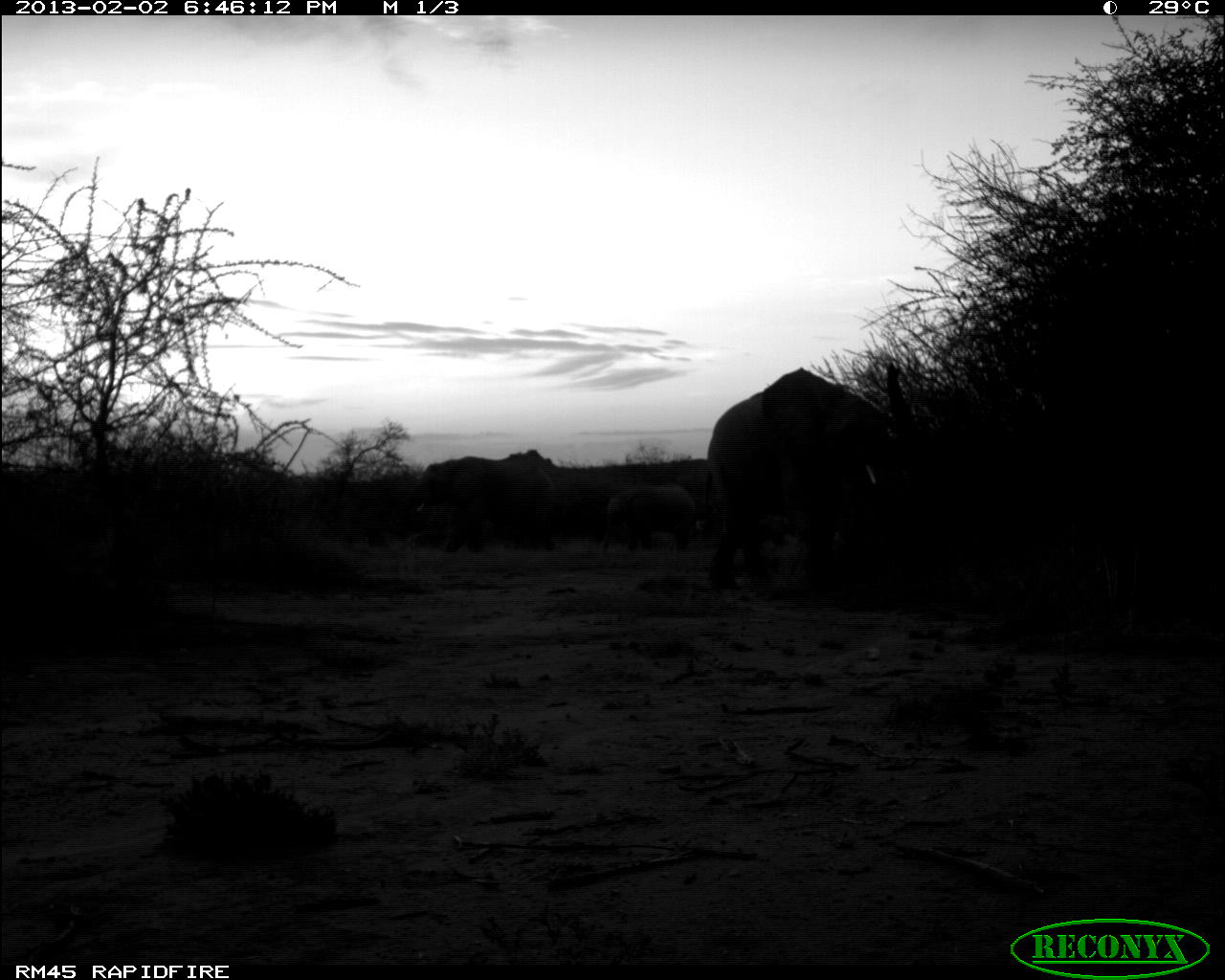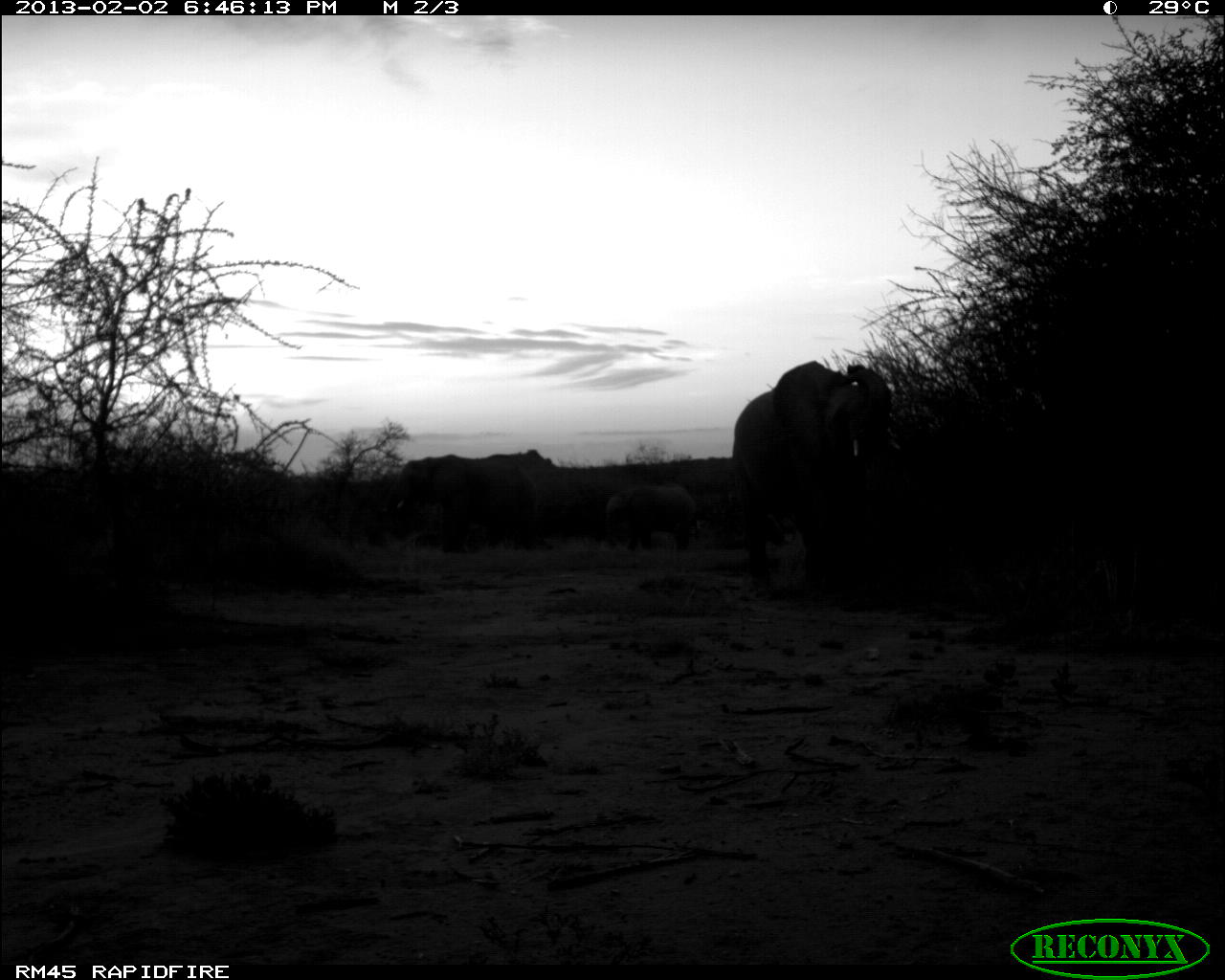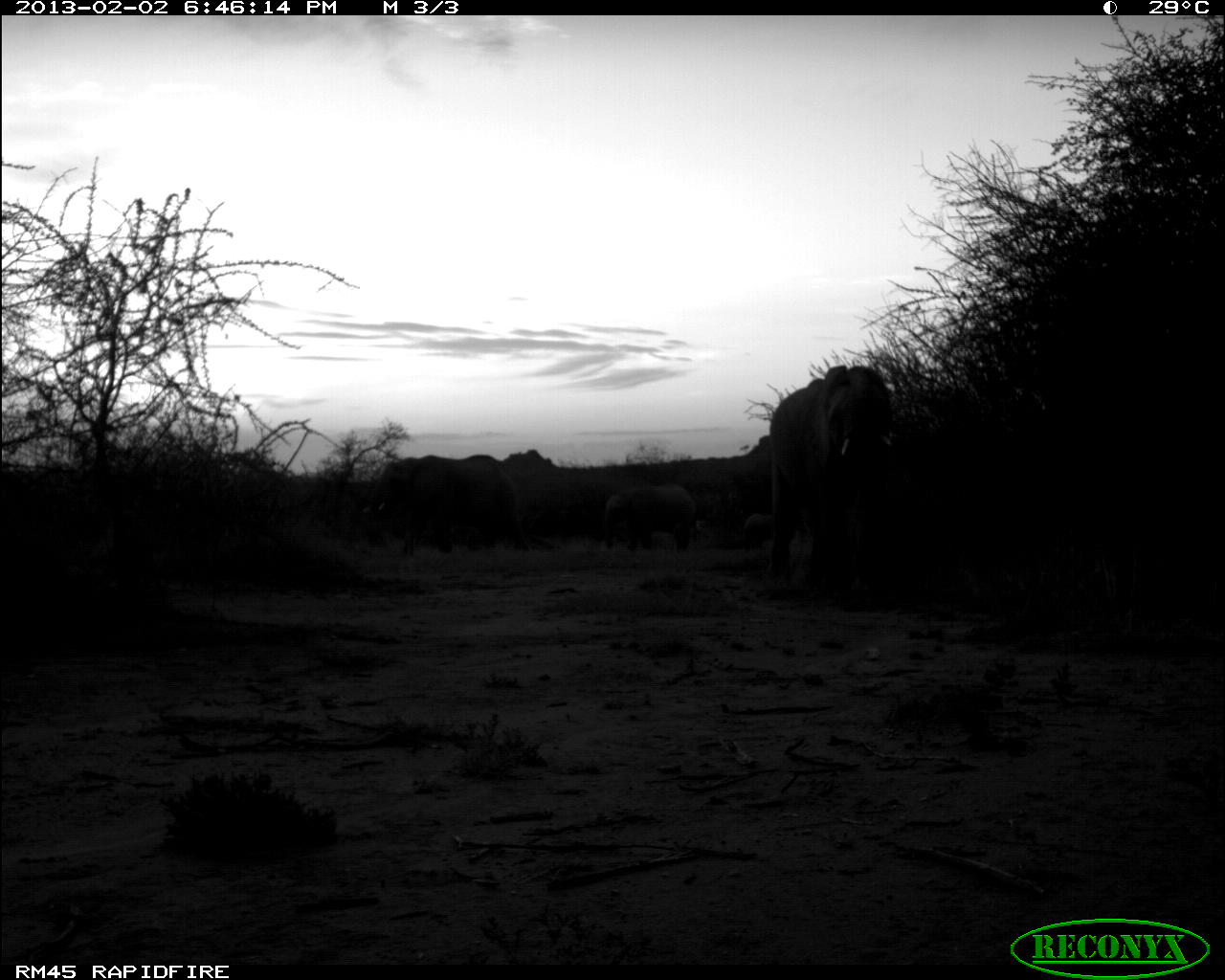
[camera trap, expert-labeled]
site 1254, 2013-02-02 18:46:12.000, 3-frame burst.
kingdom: Animalia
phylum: Chordata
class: Mammalia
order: Proboscidea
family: Elephantidae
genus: Loxodonta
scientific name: Loxodonta africana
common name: african bush elephant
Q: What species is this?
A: Loxodonta africana (african bush elephant).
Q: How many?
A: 4.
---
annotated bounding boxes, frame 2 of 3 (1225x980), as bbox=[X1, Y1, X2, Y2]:
loxodonta africana: bbox=[731, 358, 894, 617]; bbox=[382, 454, 539, 553]; bbox=[603, 481, 697, 549]